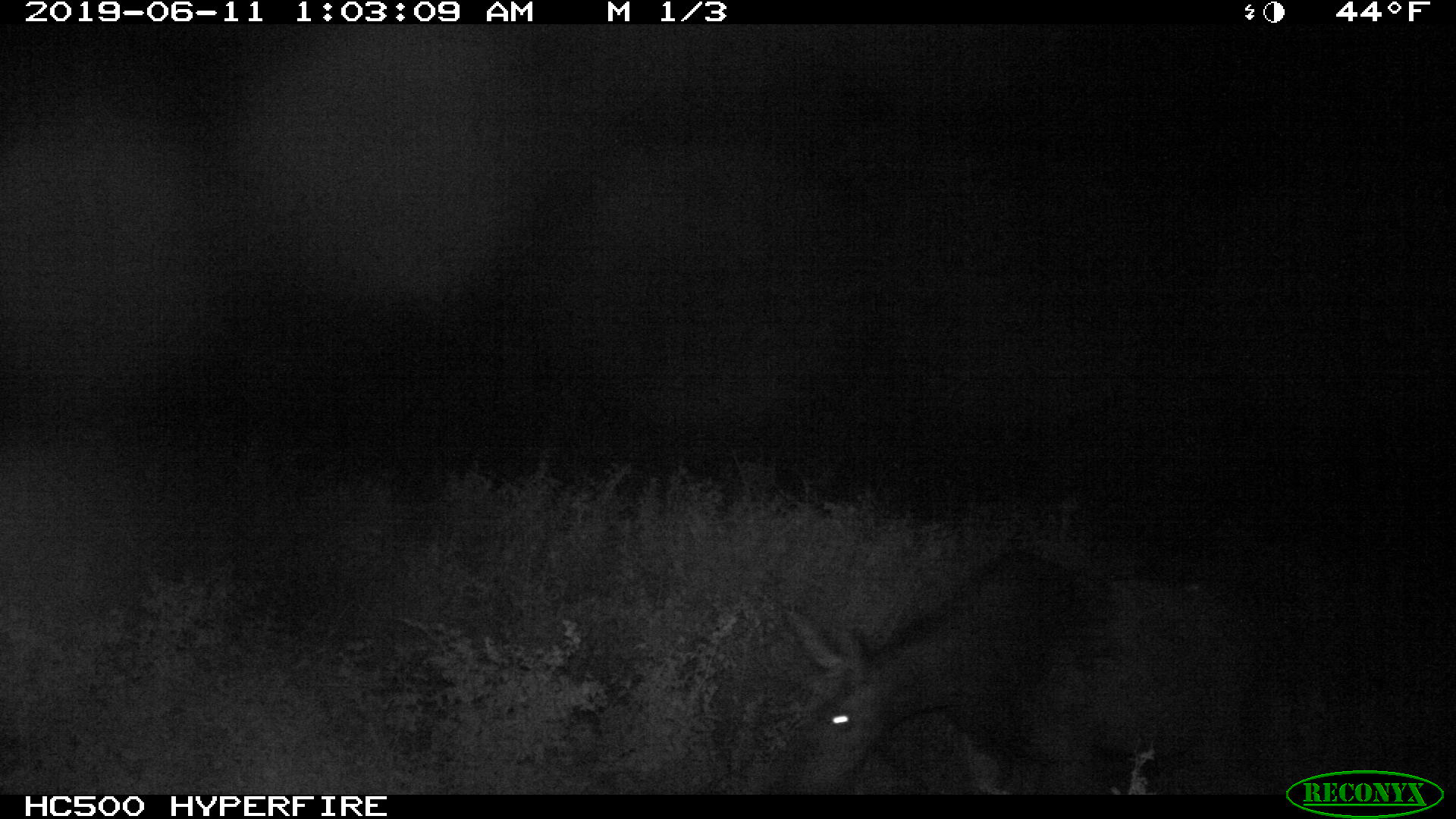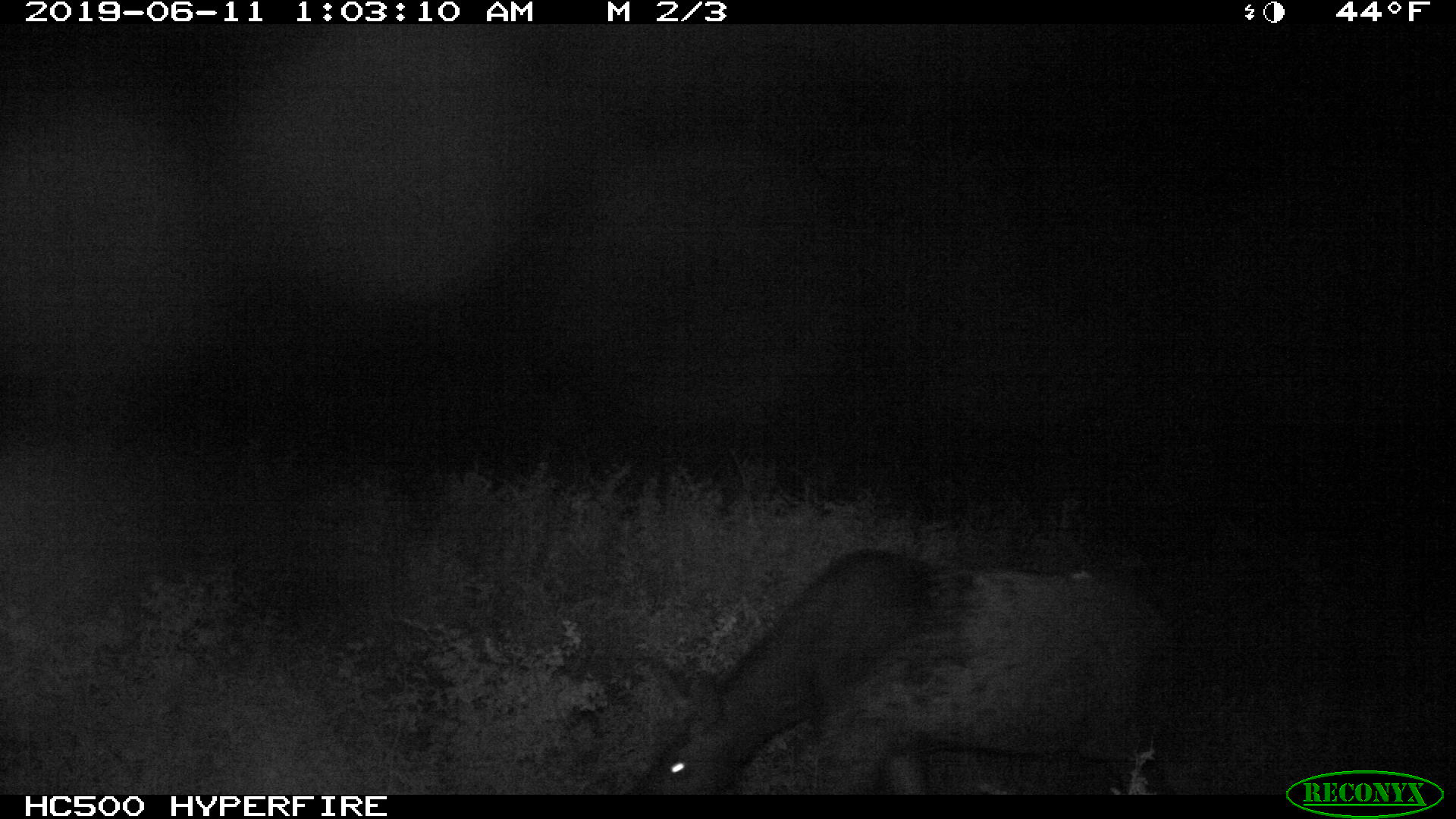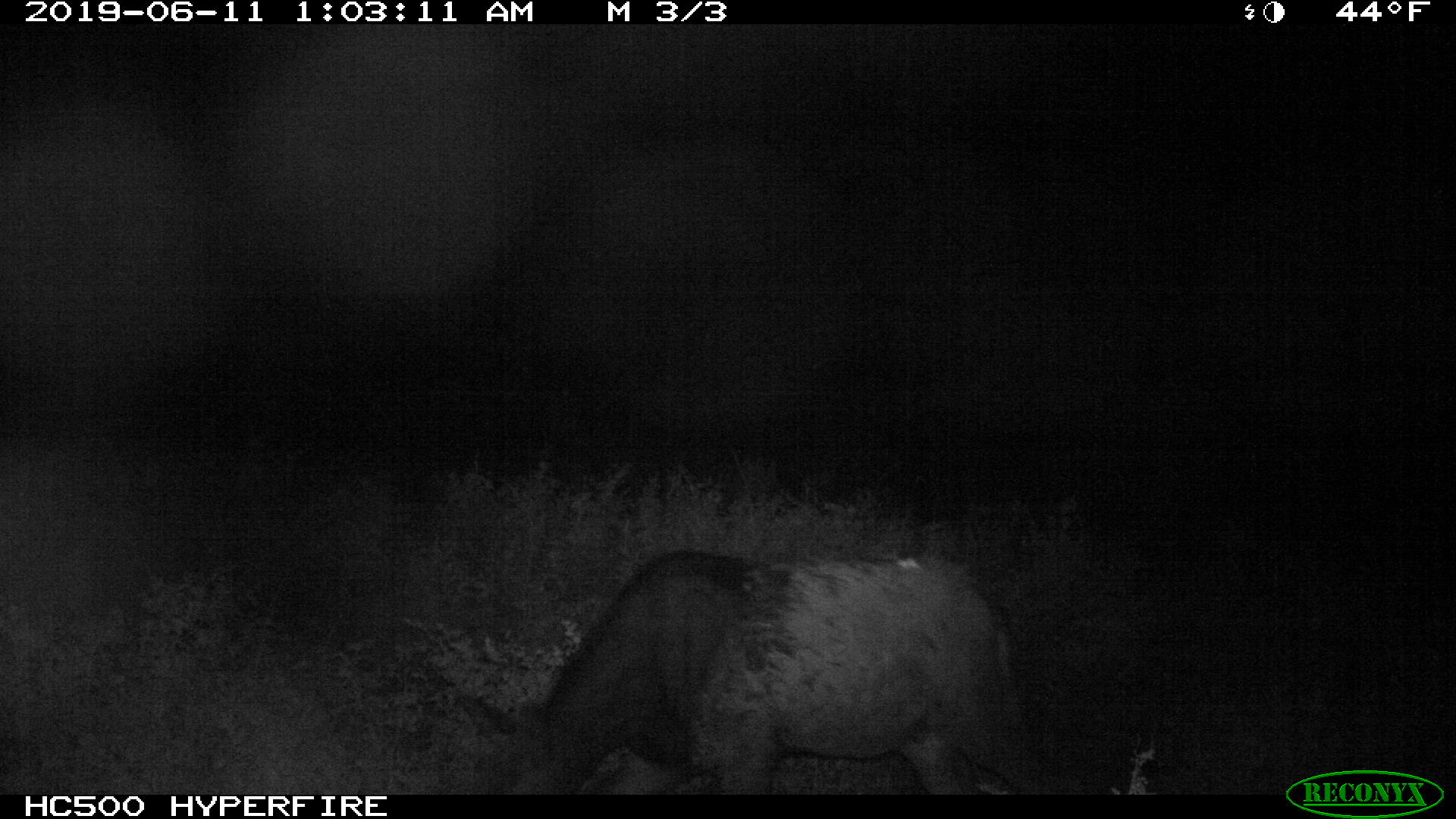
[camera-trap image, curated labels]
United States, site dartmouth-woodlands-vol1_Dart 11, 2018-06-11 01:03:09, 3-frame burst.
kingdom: Animalia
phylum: Chordata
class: Mammalia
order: Artiodactyla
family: Cervidae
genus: Alces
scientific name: Alces alces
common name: moose